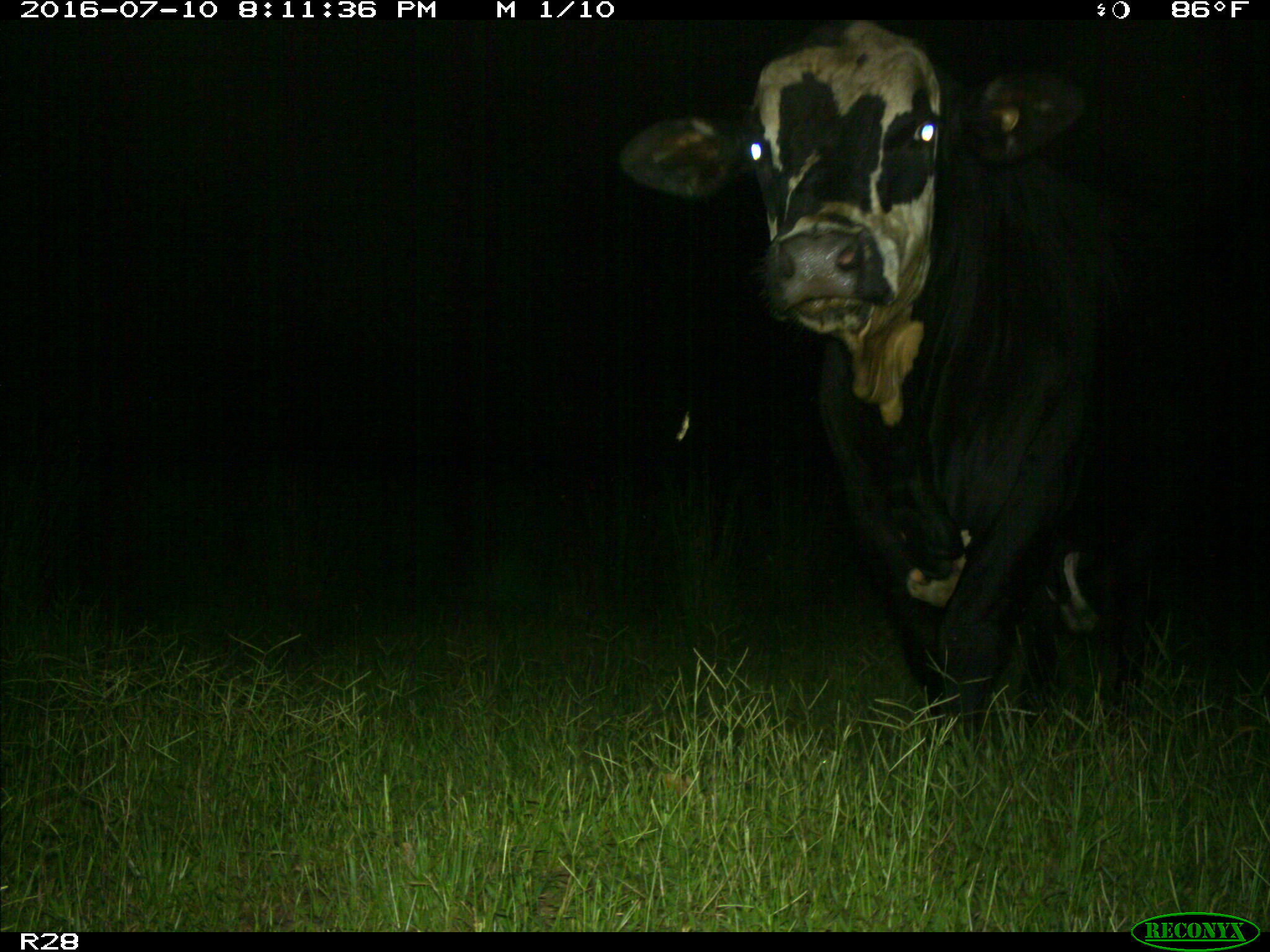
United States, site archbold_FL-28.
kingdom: Animalia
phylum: Chordata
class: Mammalia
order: Artiodactyla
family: Bovidae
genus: Bos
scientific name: Bos taurus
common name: domestic cow